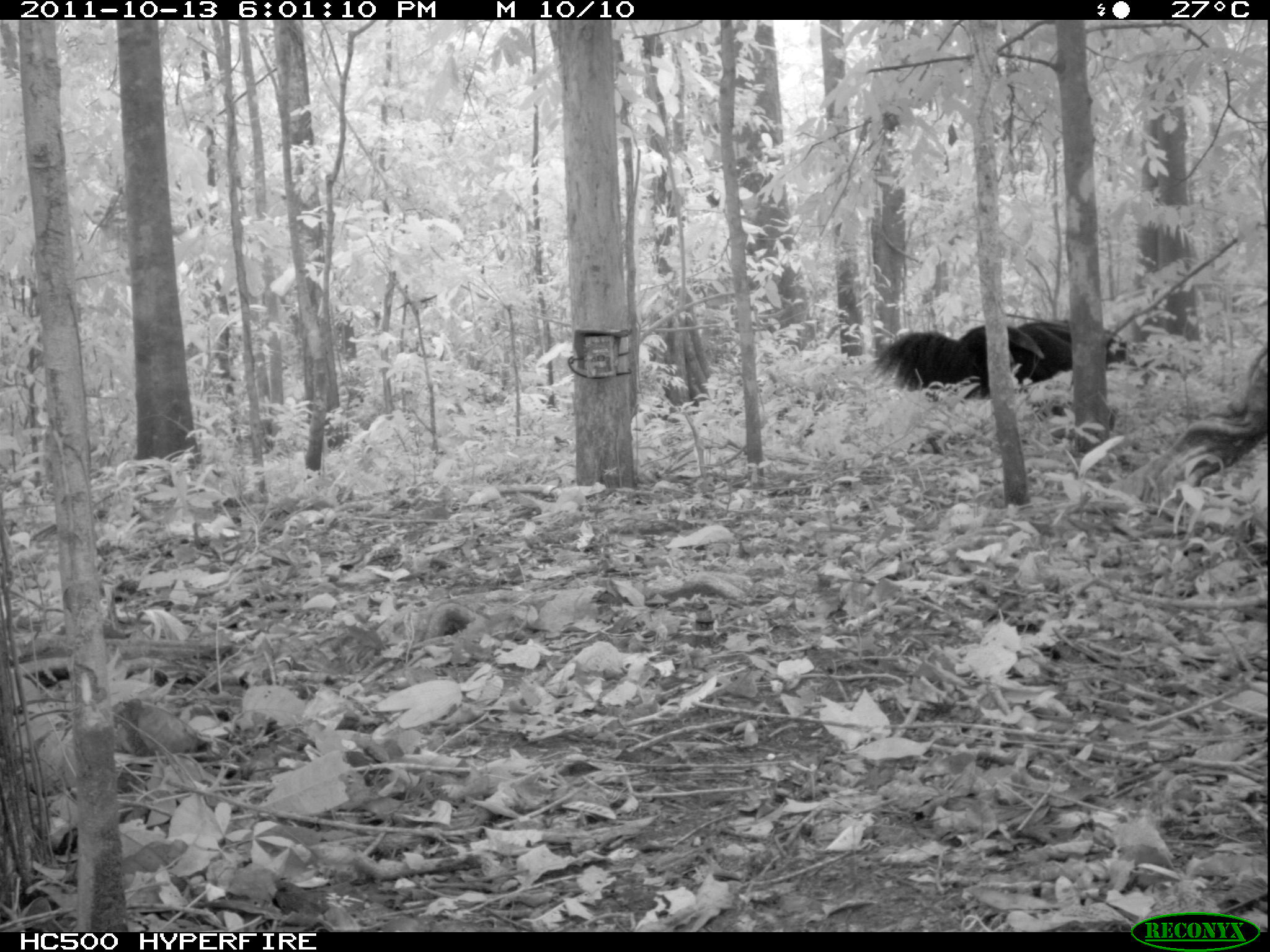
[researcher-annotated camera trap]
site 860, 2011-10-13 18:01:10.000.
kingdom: Animalia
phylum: Chordata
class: Mammalia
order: Pilosa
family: Myrmecophagidae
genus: Myrmecophaga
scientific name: Myrmecophaga tridactyla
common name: giant anteater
Myrmecophaga tridactyla (giant anteater).